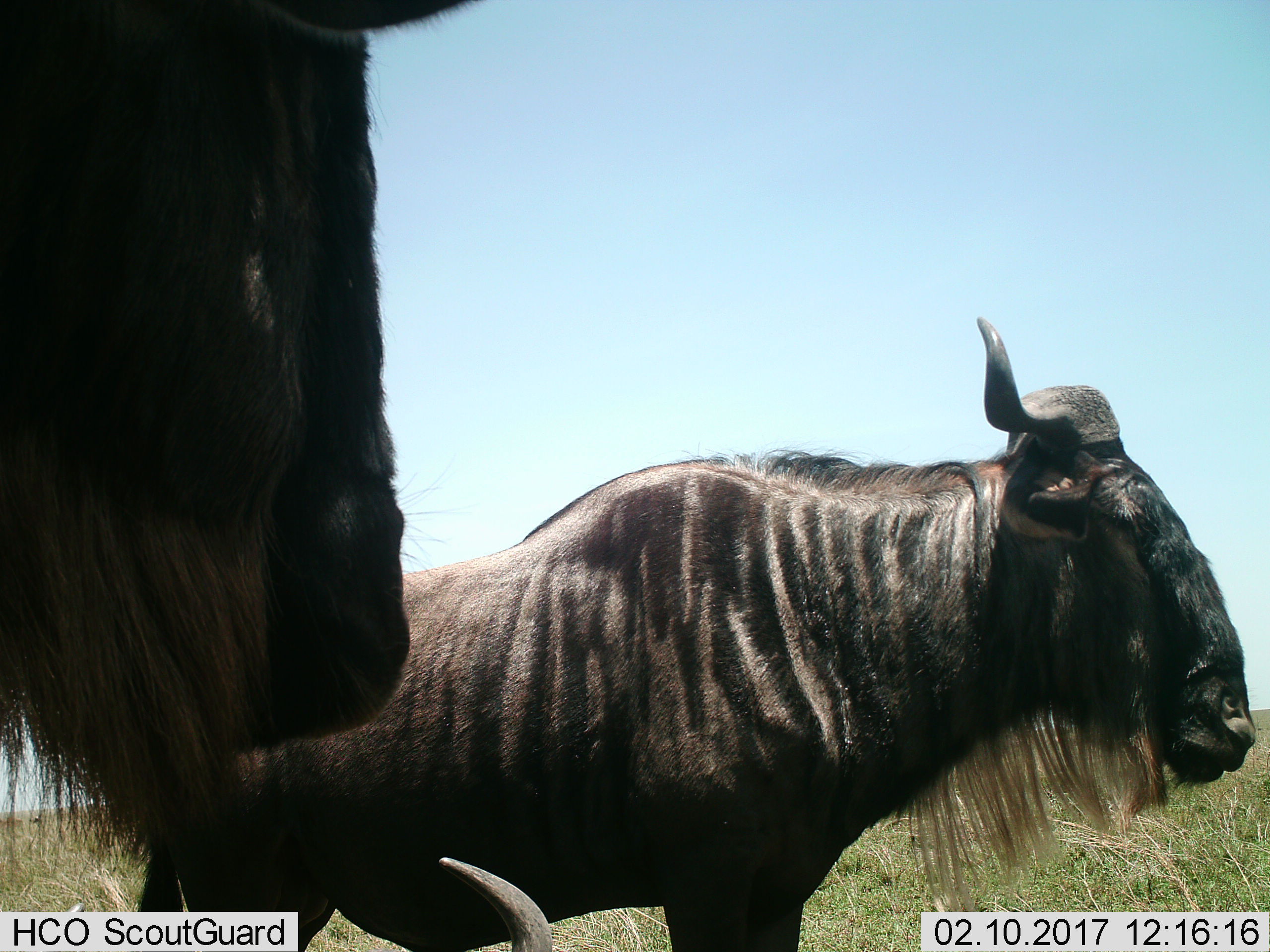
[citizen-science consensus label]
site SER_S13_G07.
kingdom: Animalia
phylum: Chordata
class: Mammalia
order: Artiodactyla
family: Bovidae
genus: Connochaetes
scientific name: Connochaetes taurinus taurinus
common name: blue wildebeest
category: wildebeestblue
Wildebeestblue (blue wildebeest) (Connochaetes taurinus taurinus), count 3. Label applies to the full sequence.